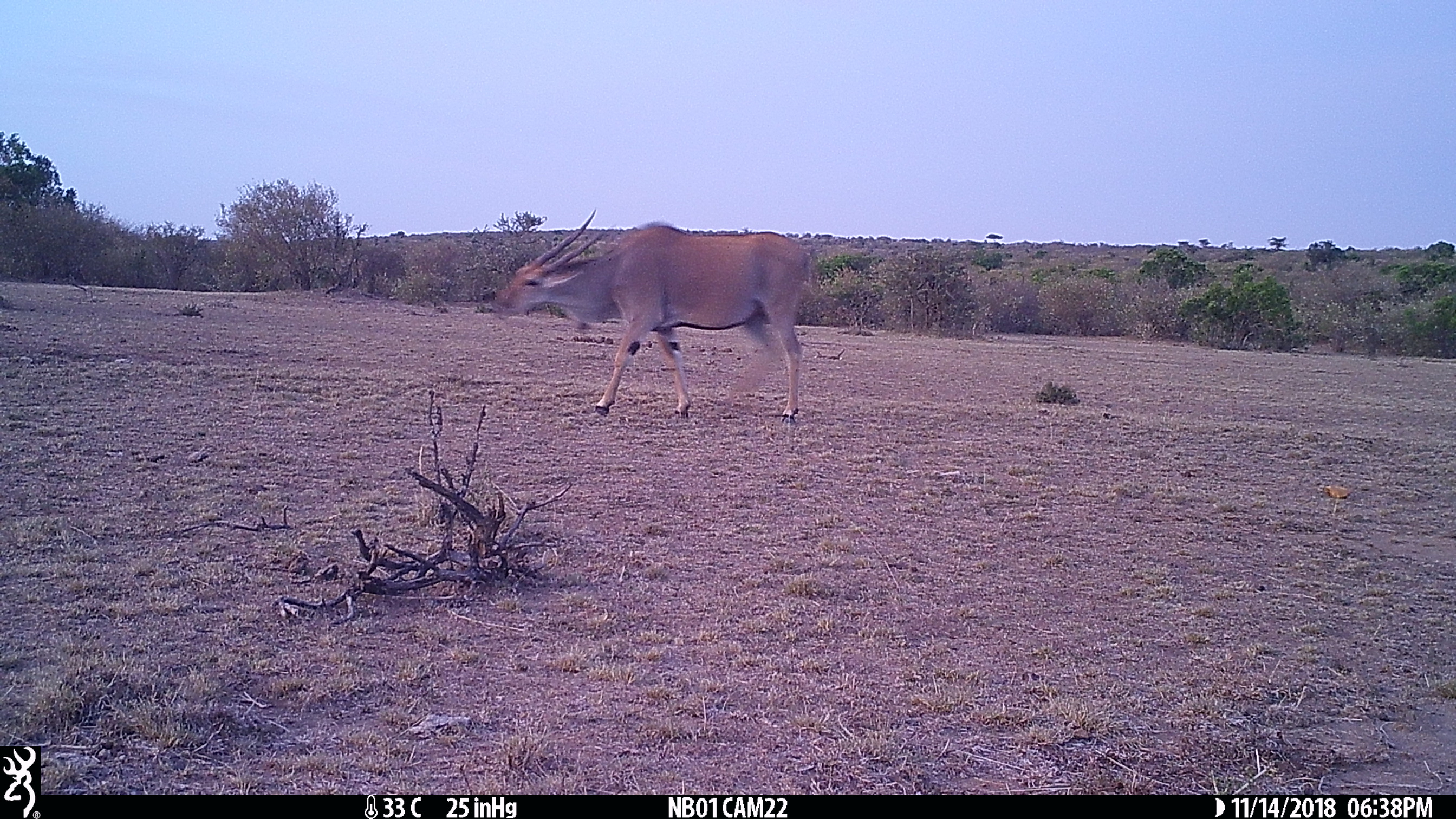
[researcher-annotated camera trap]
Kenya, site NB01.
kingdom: Animalia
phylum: Chordata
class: Mammalia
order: Artiodactyla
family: Bovidae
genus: Tragelaphus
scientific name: Tragelaphus oryx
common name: eland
Eland (Tragelaphus oryx).